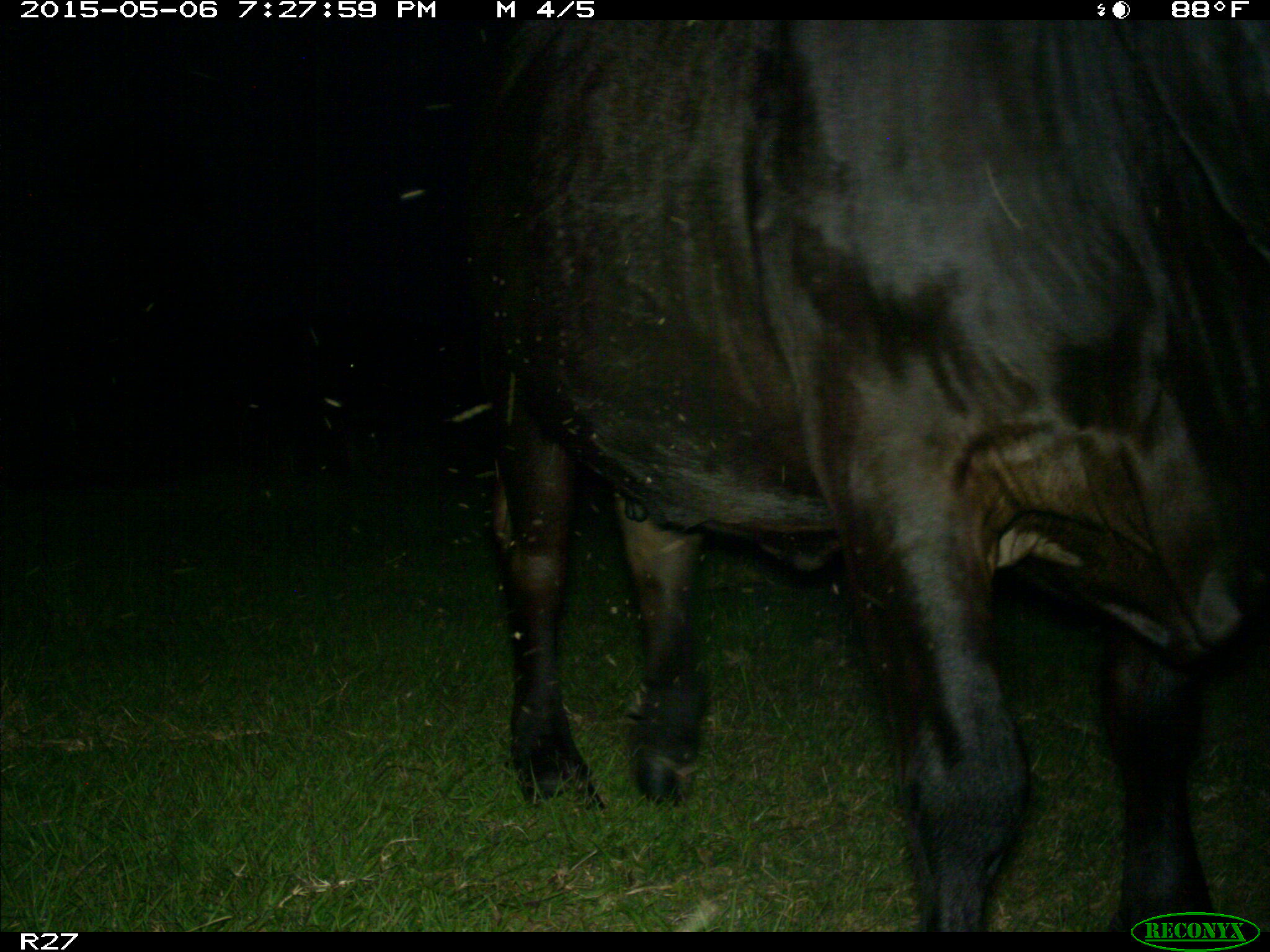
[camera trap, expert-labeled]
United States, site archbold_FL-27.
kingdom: Animalia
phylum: Chordata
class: Mammalia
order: Artiodactyla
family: Bovidae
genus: Bos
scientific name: Bos taurus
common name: domestic cow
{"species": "Bos taurus (domestic cow)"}